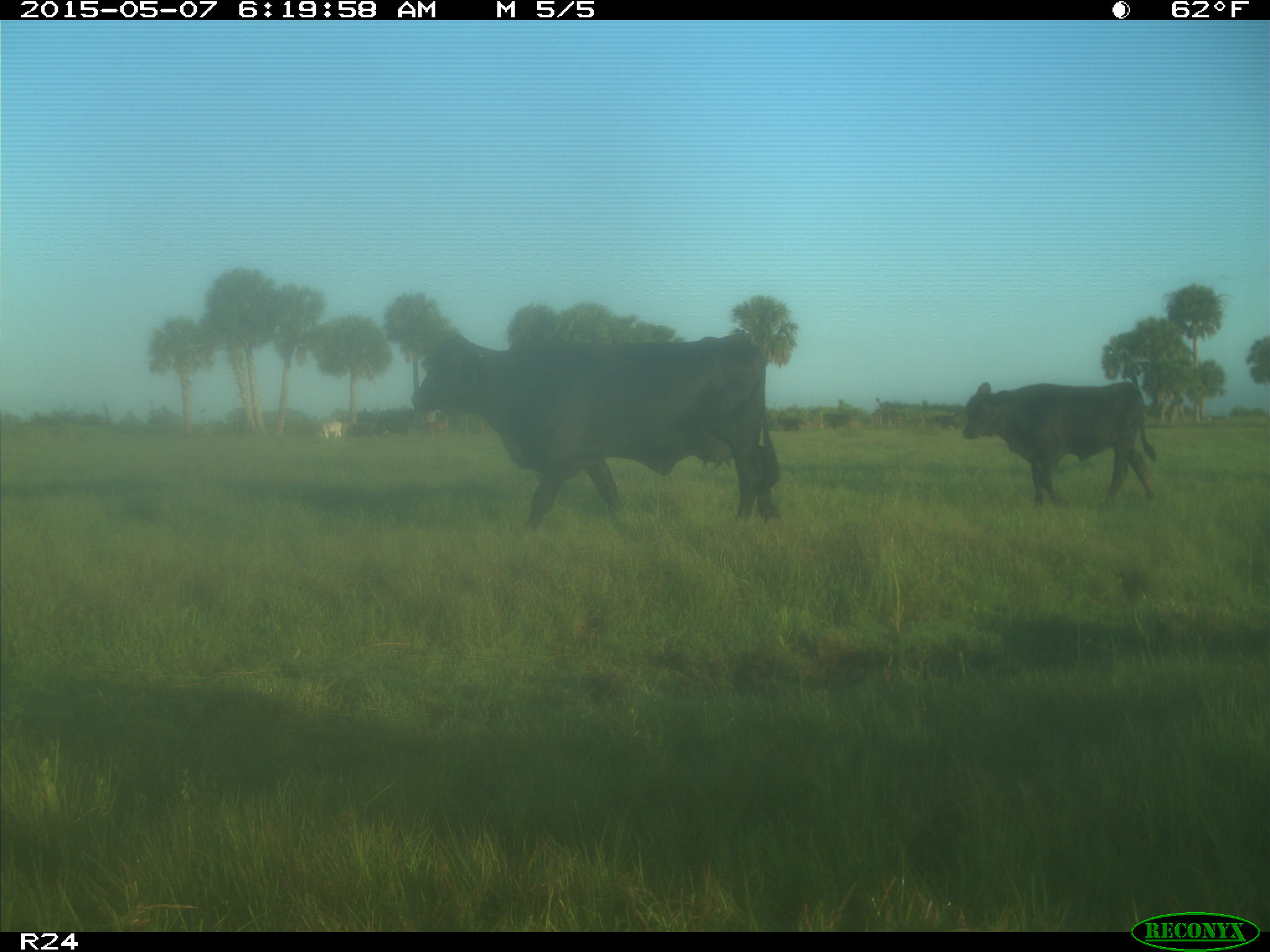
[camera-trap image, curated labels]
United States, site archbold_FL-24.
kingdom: Animalia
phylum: Chordata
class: Mammalia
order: Artiodactyla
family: Bovidae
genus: Bos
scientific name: Bos taurus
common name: domestic cow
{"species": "Bos taurus (domestic cow)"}